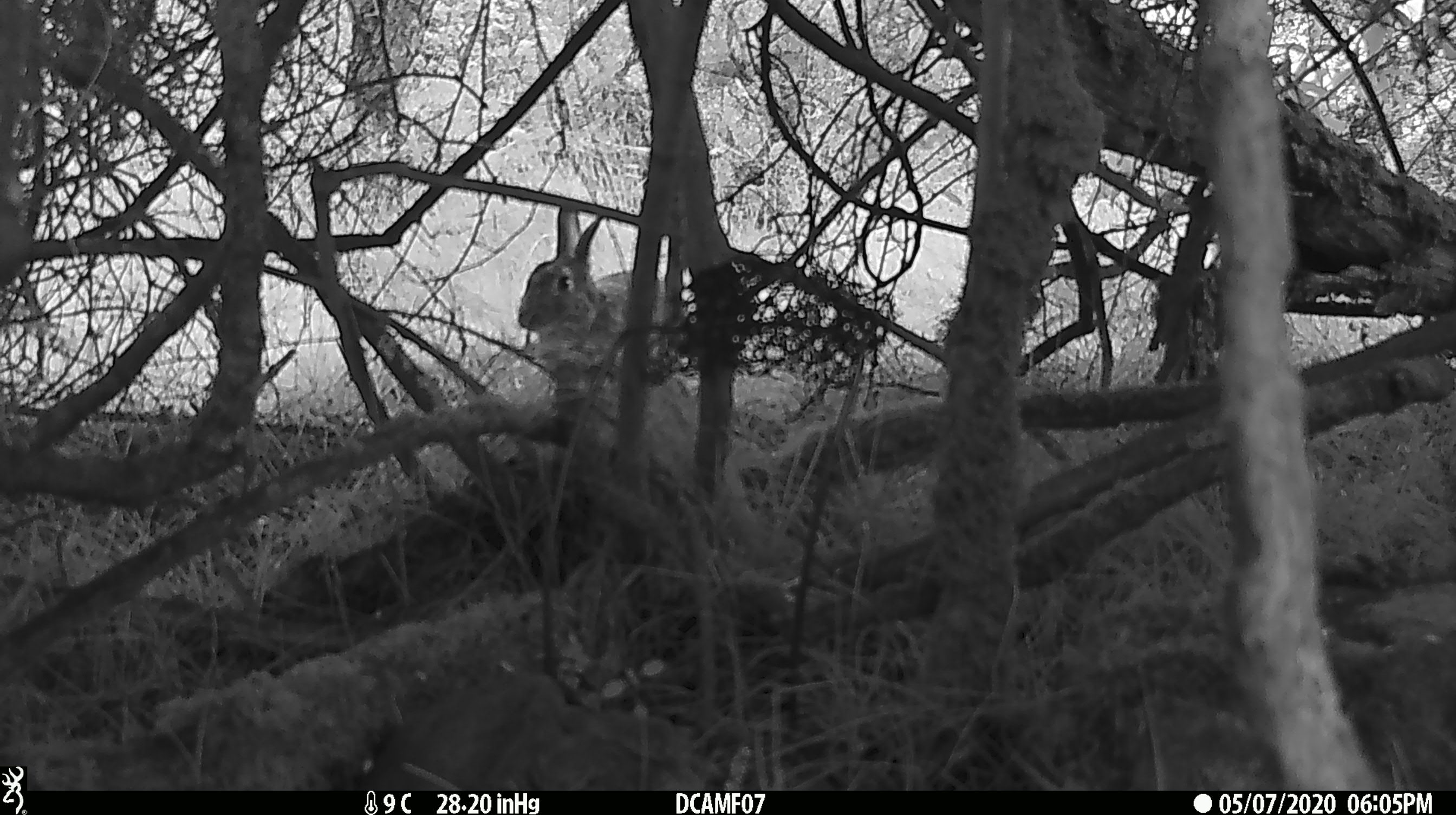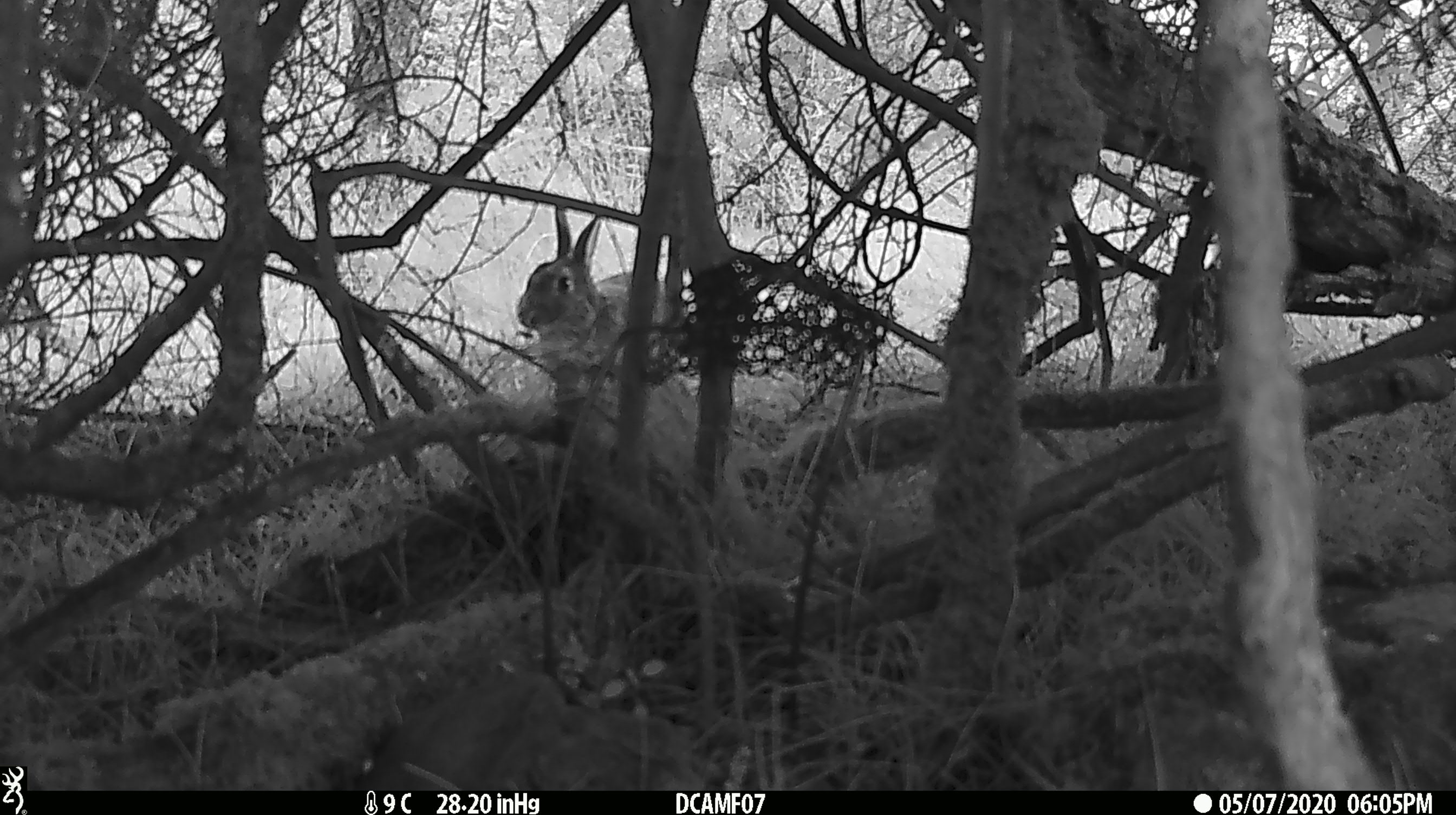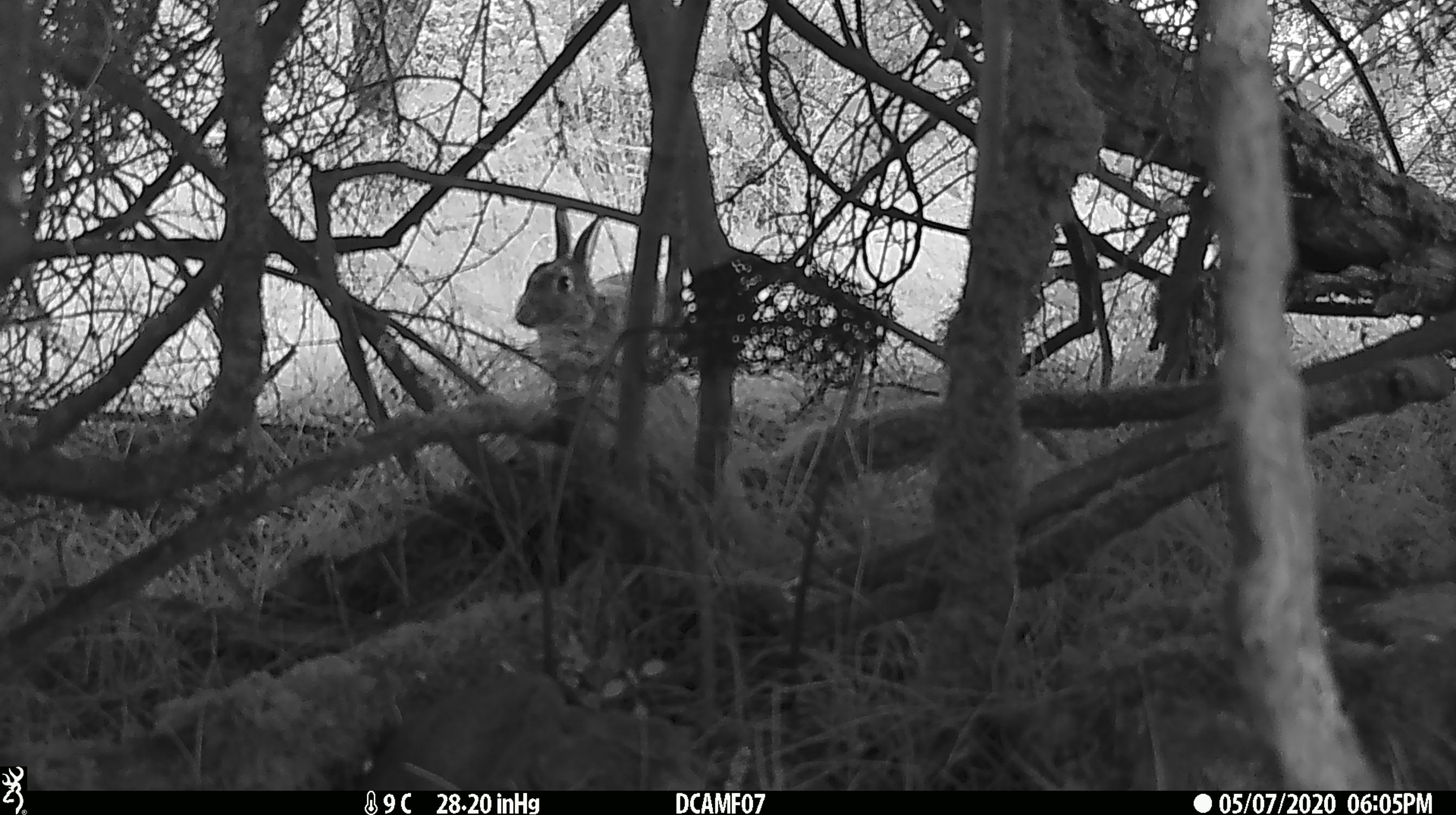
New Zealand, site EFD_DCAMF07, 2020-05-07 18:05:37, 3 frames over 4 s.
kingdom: Animalia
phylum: Chordata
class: Mammalia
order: Lagomorpha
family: Leporidae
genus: Oryctolagus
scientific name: Oryctolagus cuniculus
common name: european rabbit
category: rabbit